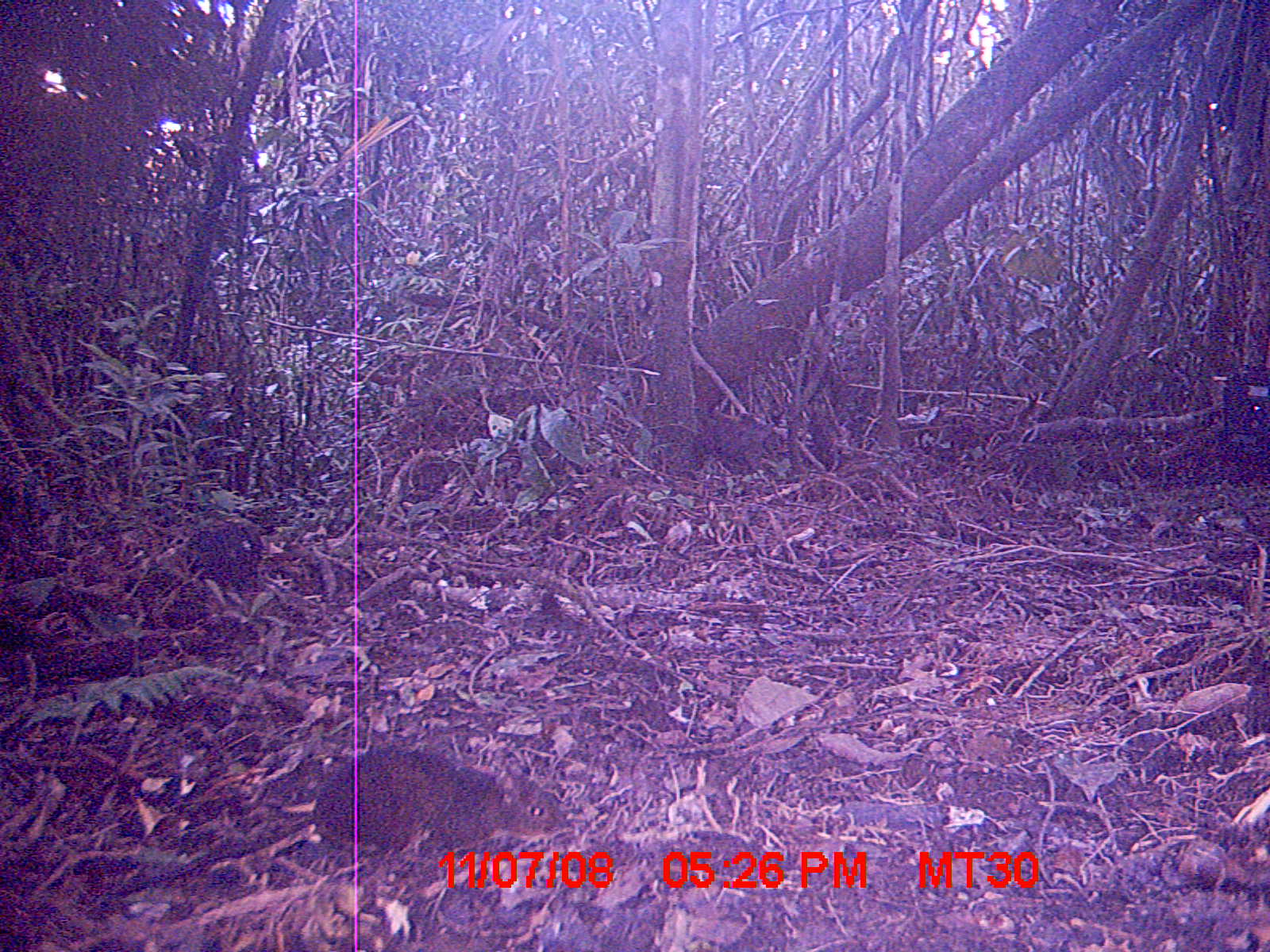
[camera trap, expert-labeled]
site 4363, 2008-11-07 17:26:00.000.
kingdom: Animalia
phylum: Chordata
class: Mammalia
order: Rodentia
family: Nesomyidae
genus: Nesomys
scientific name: Nesomys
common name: nesomys rodents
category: nesomys sp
Nesomys sp (nesomys rodents) (Nesomys), count 1.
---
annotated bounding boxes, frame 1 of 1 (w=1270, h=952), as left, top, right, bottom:
nesomys sp: 309, 739, 578, 863